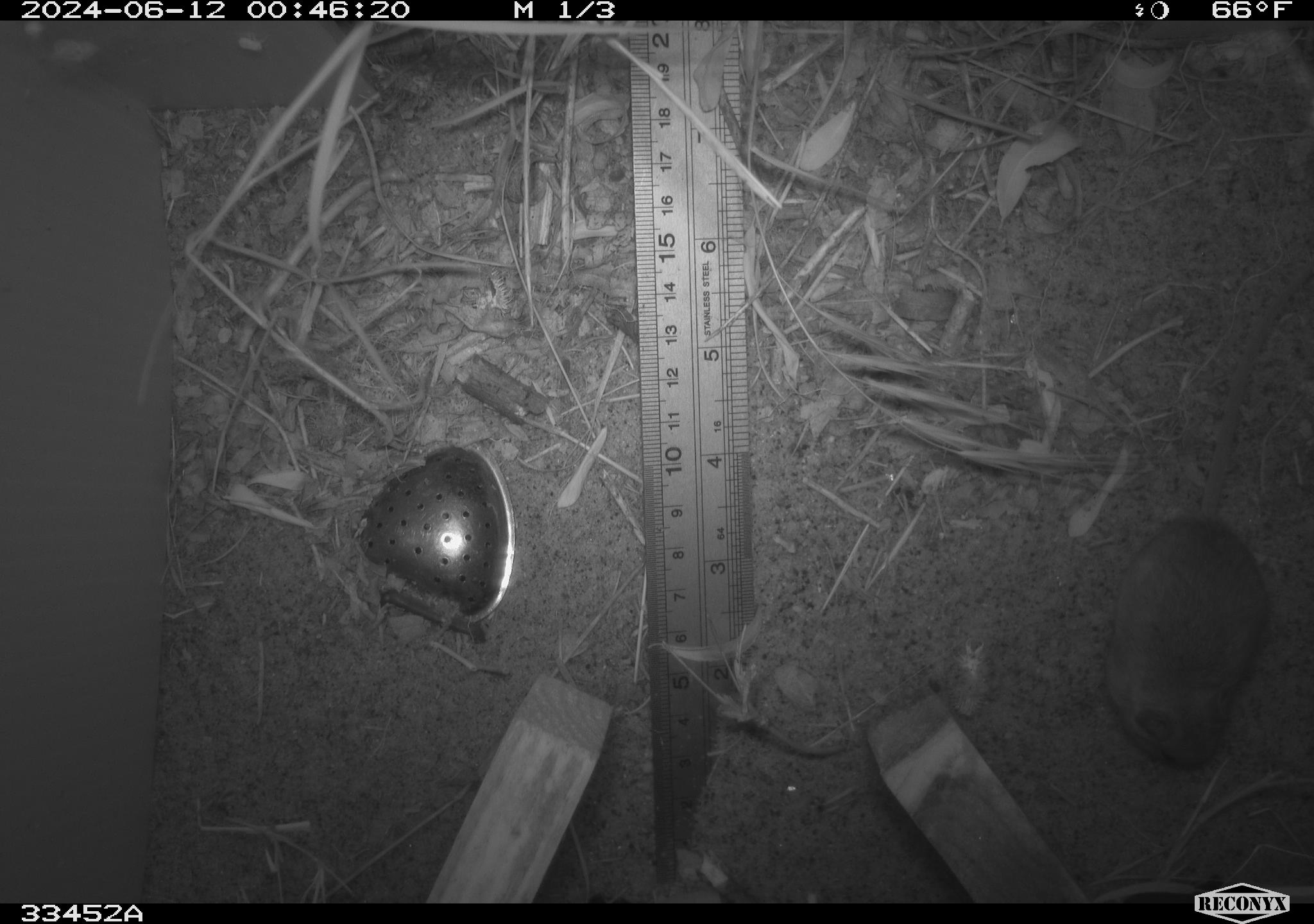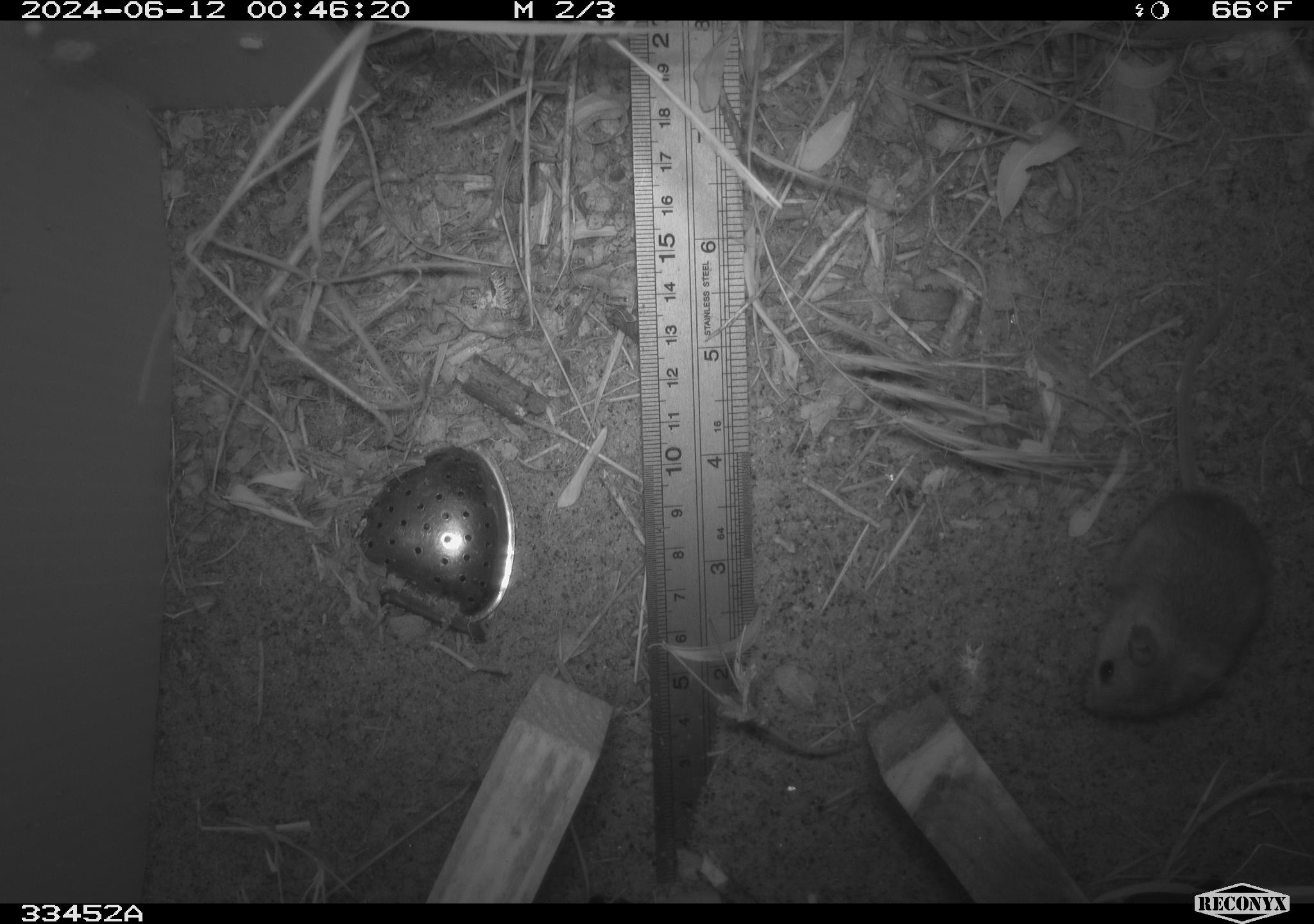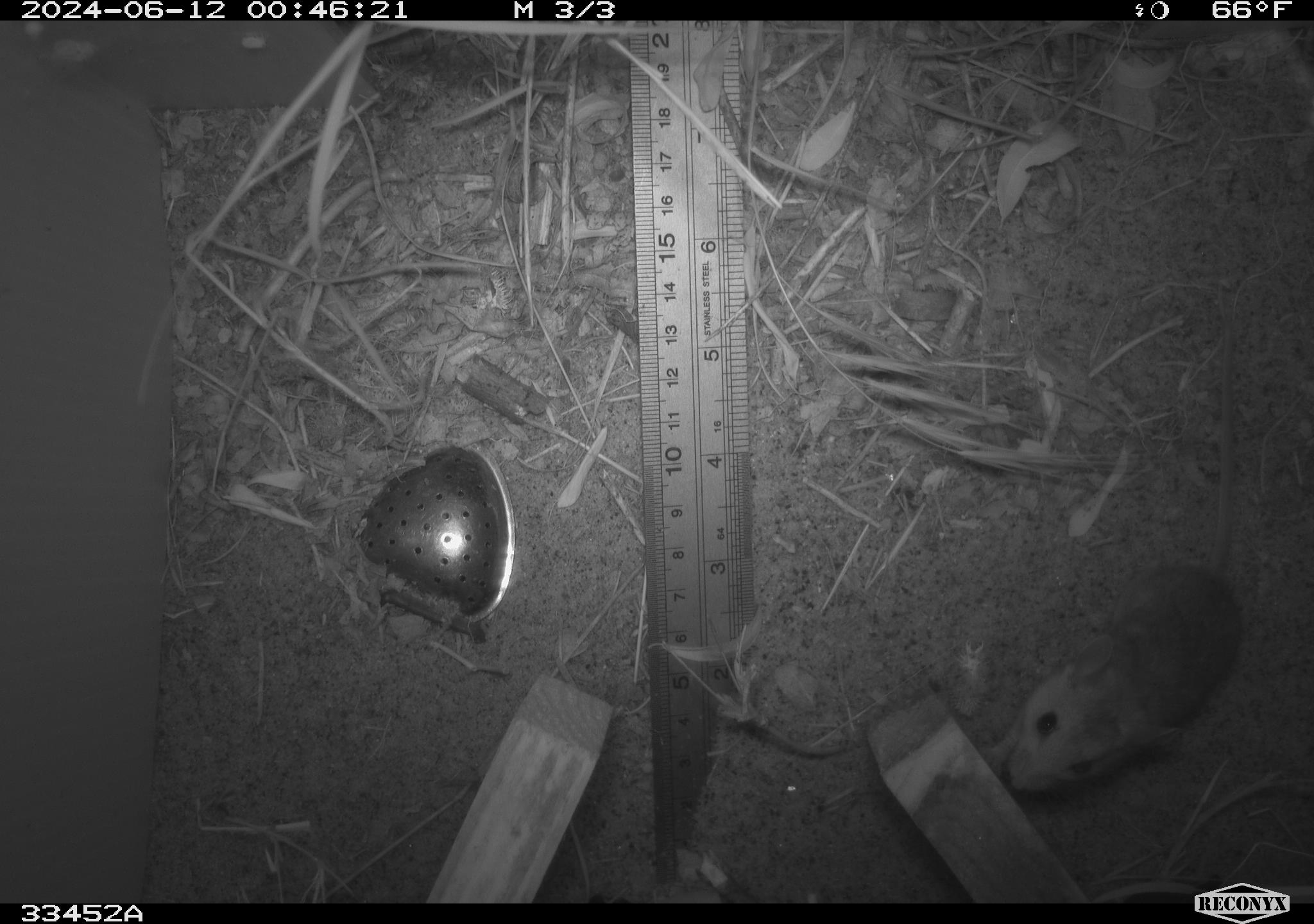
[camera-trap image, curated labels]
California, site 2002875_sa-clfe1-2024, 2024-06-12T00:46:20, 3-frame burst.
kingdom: Animalia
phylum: Chordata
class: Mammalia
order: Rodentia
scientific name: Rodentia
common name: mouse species